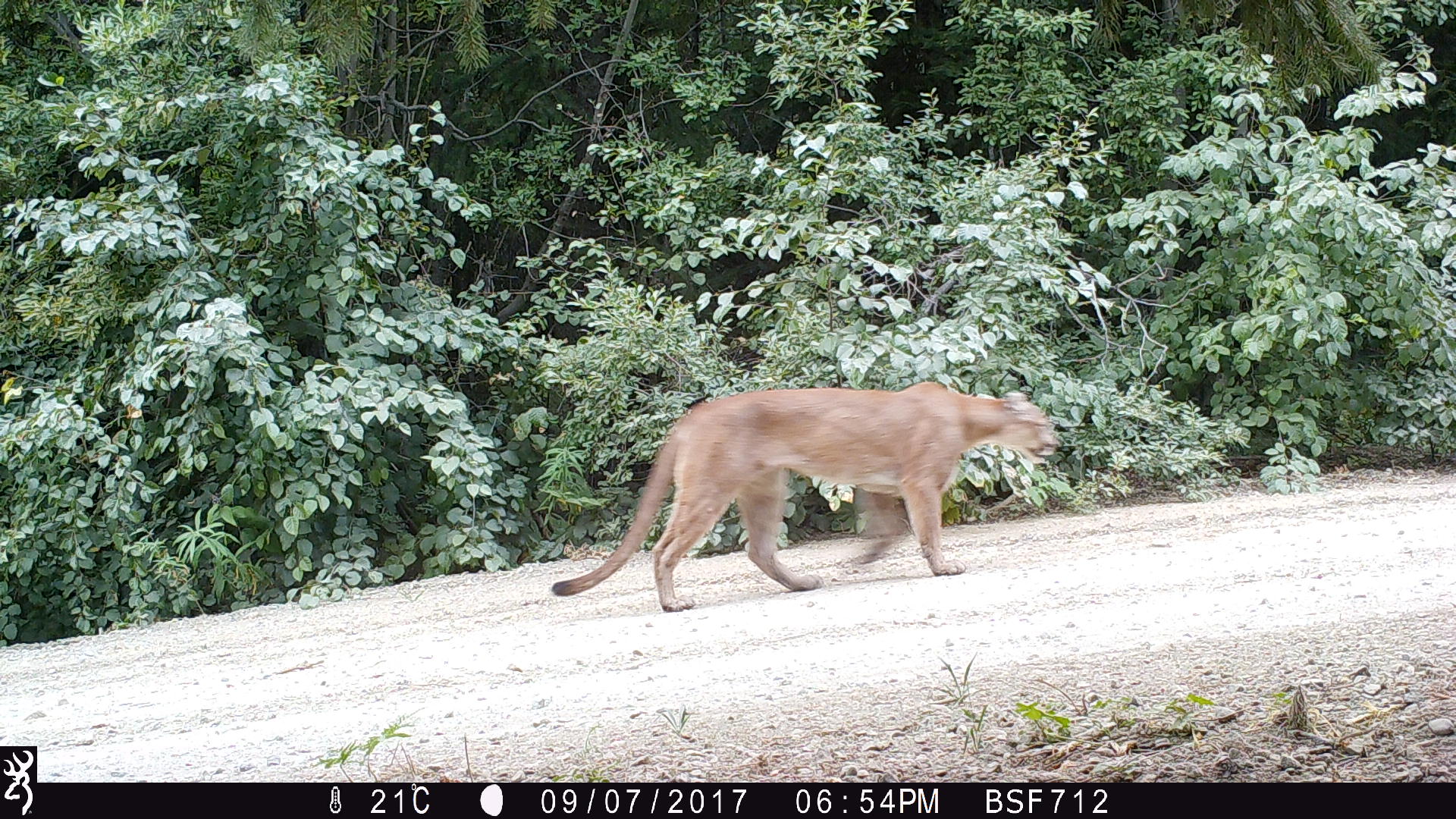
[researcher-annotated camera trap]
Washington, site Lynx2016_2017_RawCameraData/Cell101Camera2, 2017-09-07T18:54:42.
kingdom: Animalia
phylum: Chordata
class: Mammalia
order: Carnivora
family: Felidae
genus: Puma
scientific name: Puma concolor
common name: mountain lion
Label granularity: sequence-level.